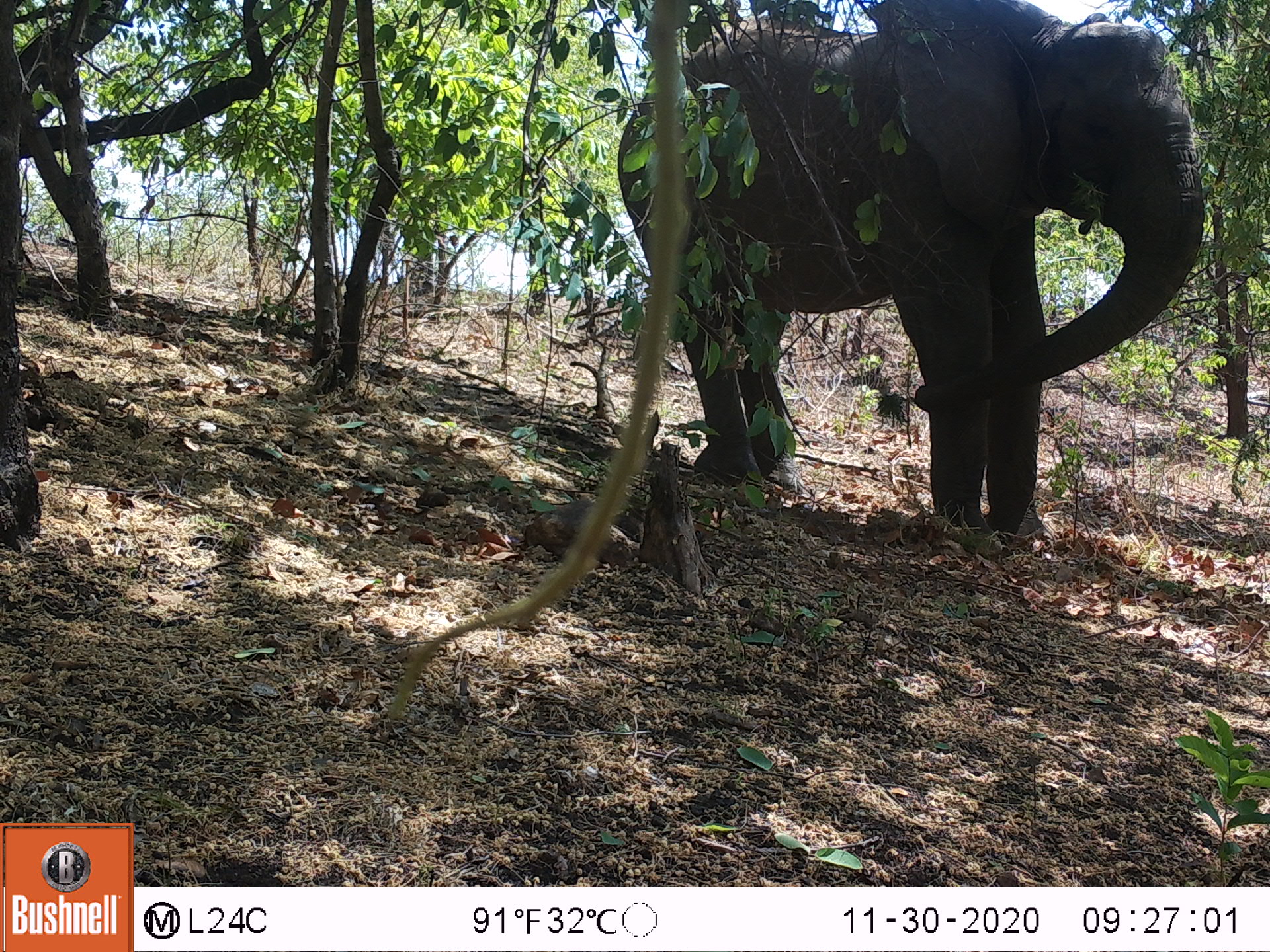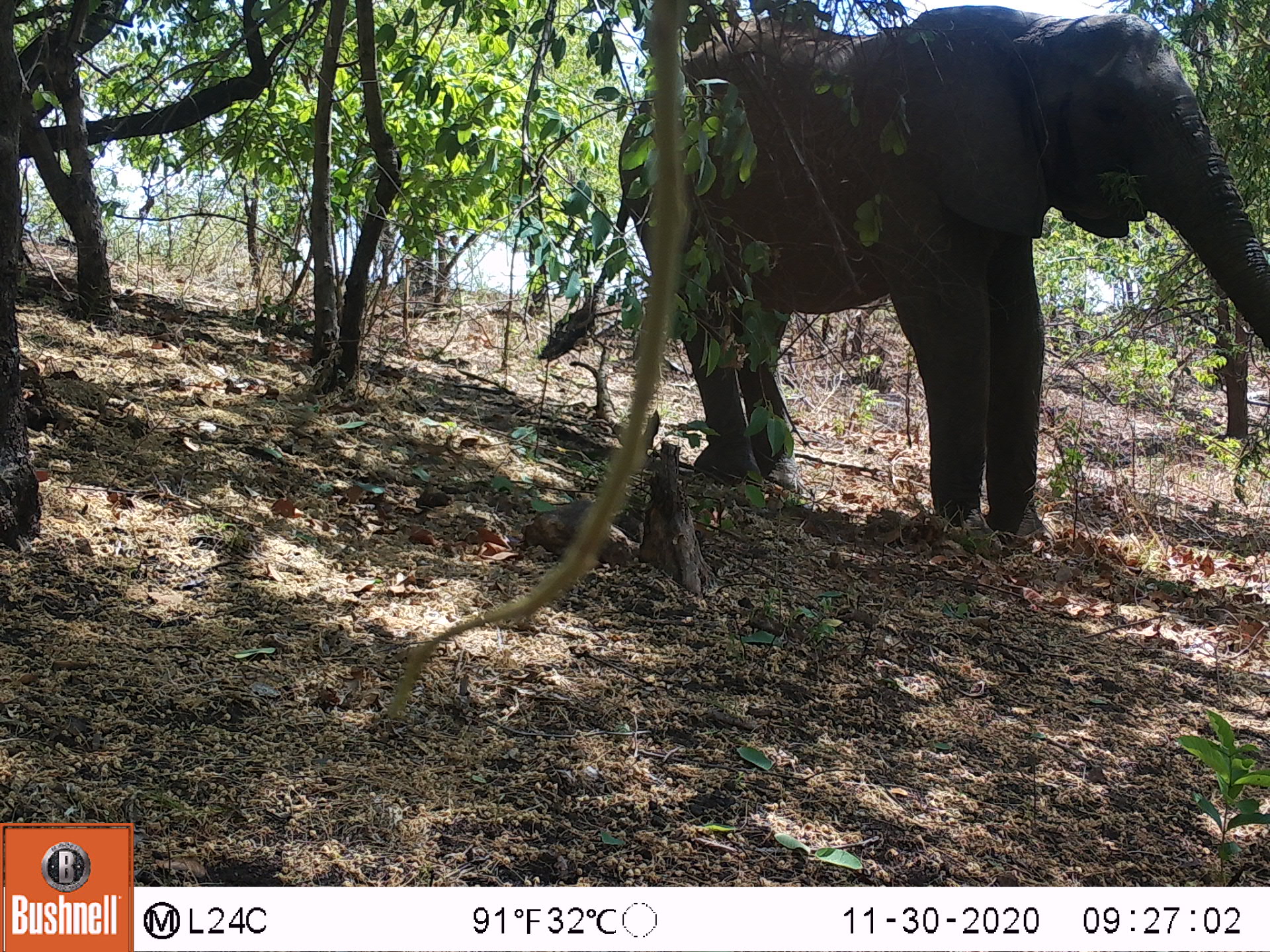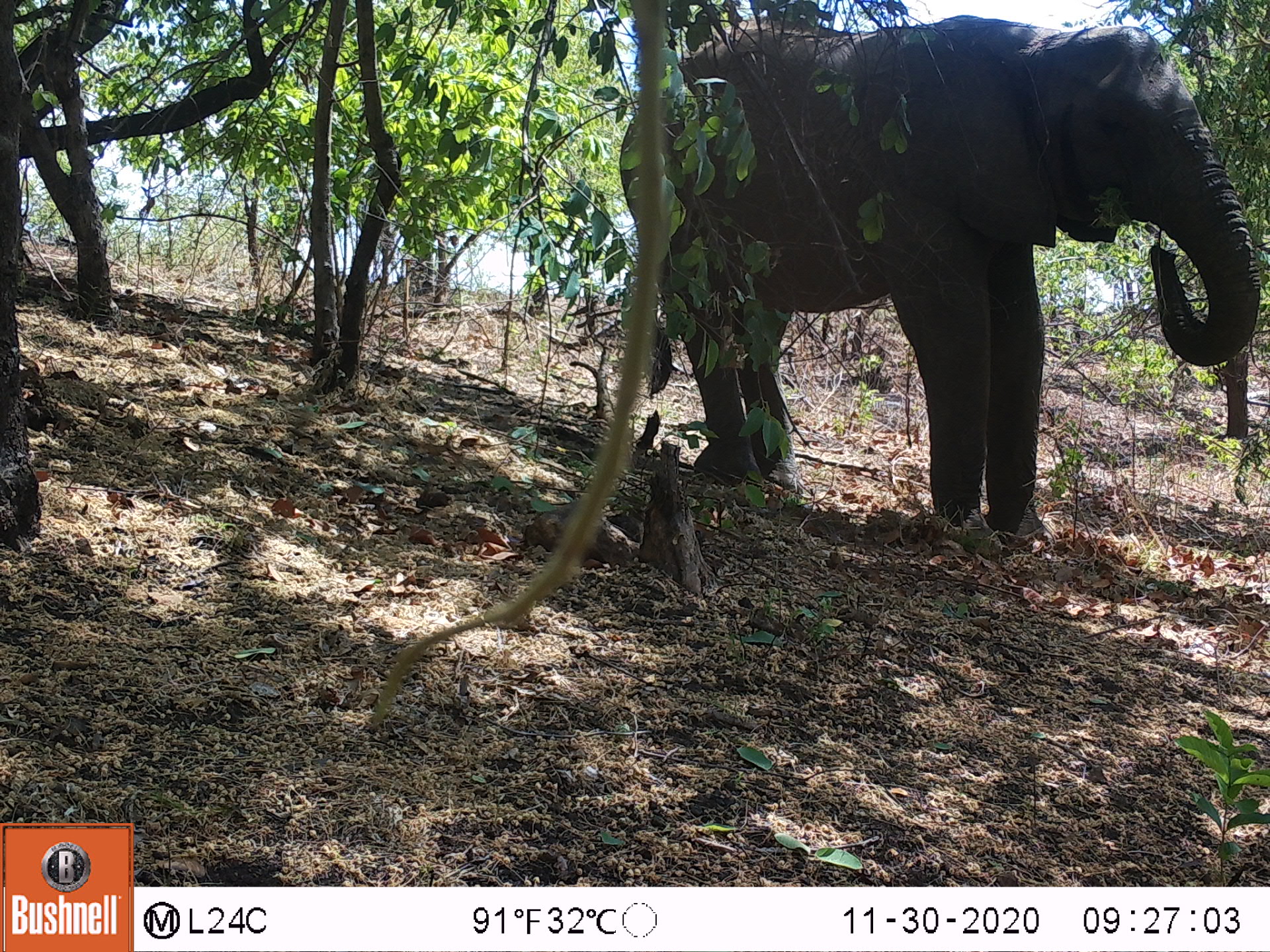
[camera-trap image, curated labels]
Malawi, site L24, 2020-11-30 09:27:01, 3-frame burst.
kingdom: Animalia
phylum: Chordata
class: Mammalia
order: Proboscidea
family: Elephantidae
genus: Loxodonta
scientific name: Loxodonta africana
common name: african savanna elephant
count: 1